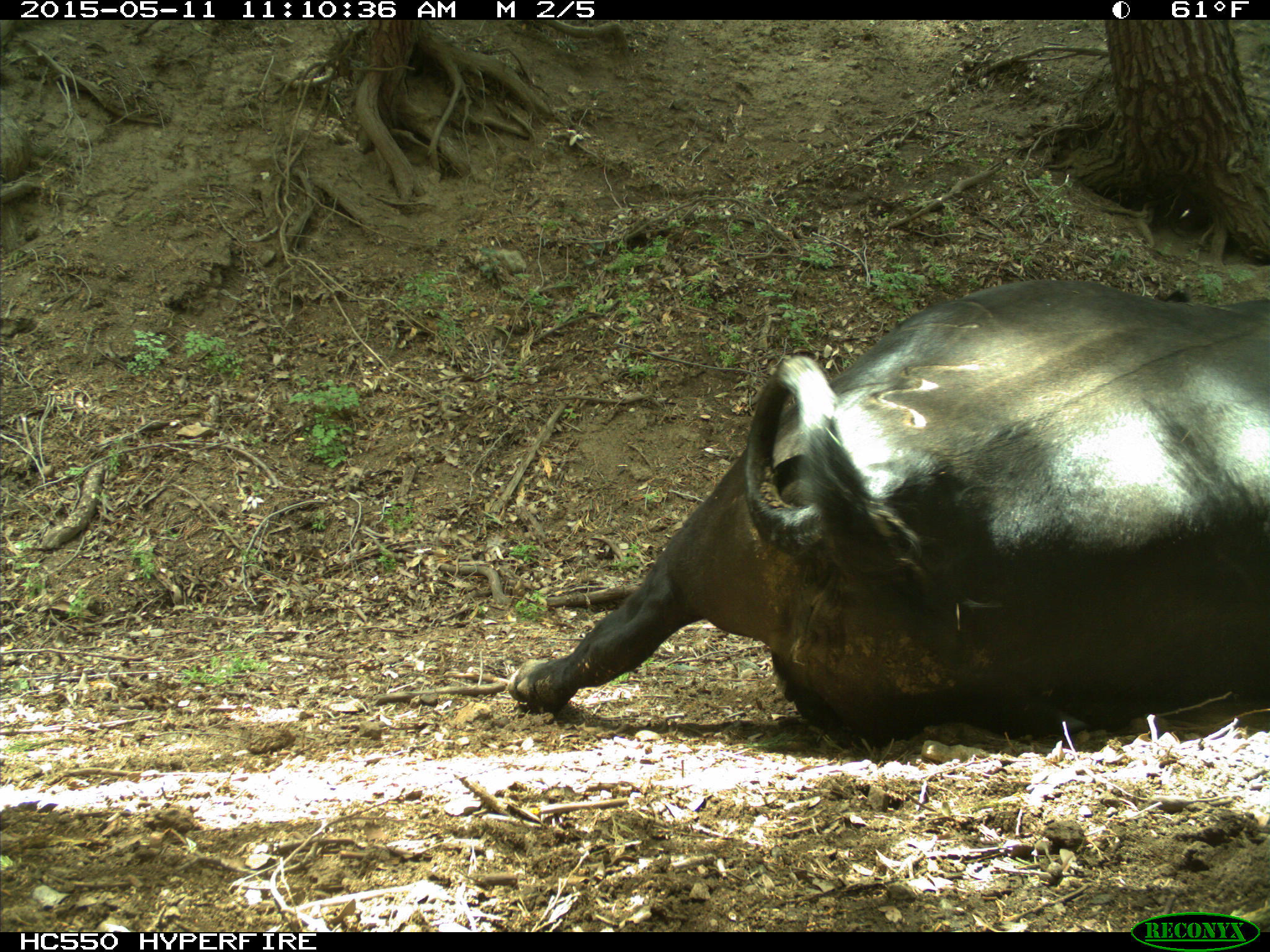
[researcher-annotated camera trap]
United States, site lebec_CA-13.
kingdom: Animalia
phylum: Chordata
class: Mammalia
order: Artiodactyla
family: Bovidae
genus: Bos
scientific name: Bos taurus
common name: domestic cow